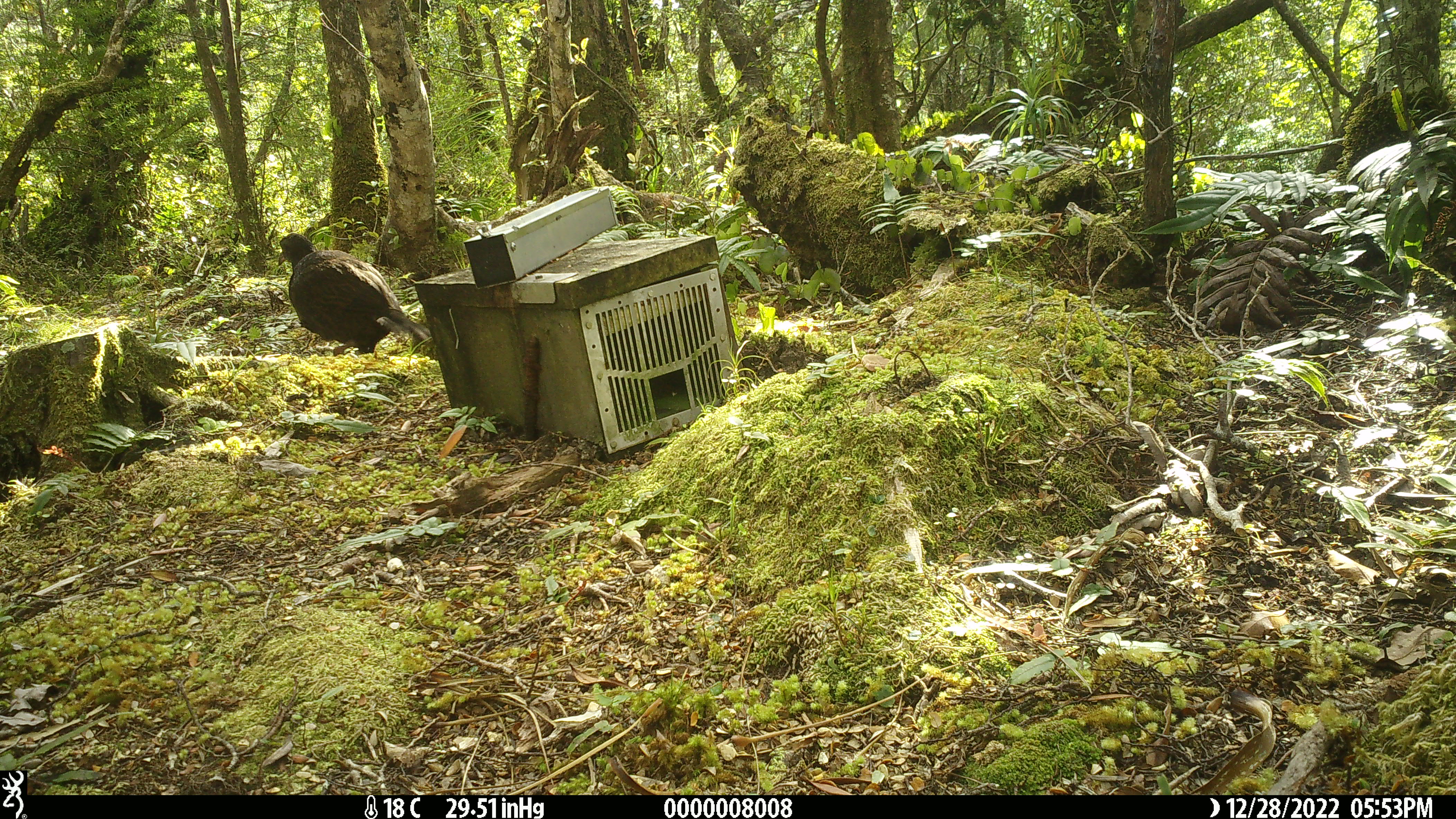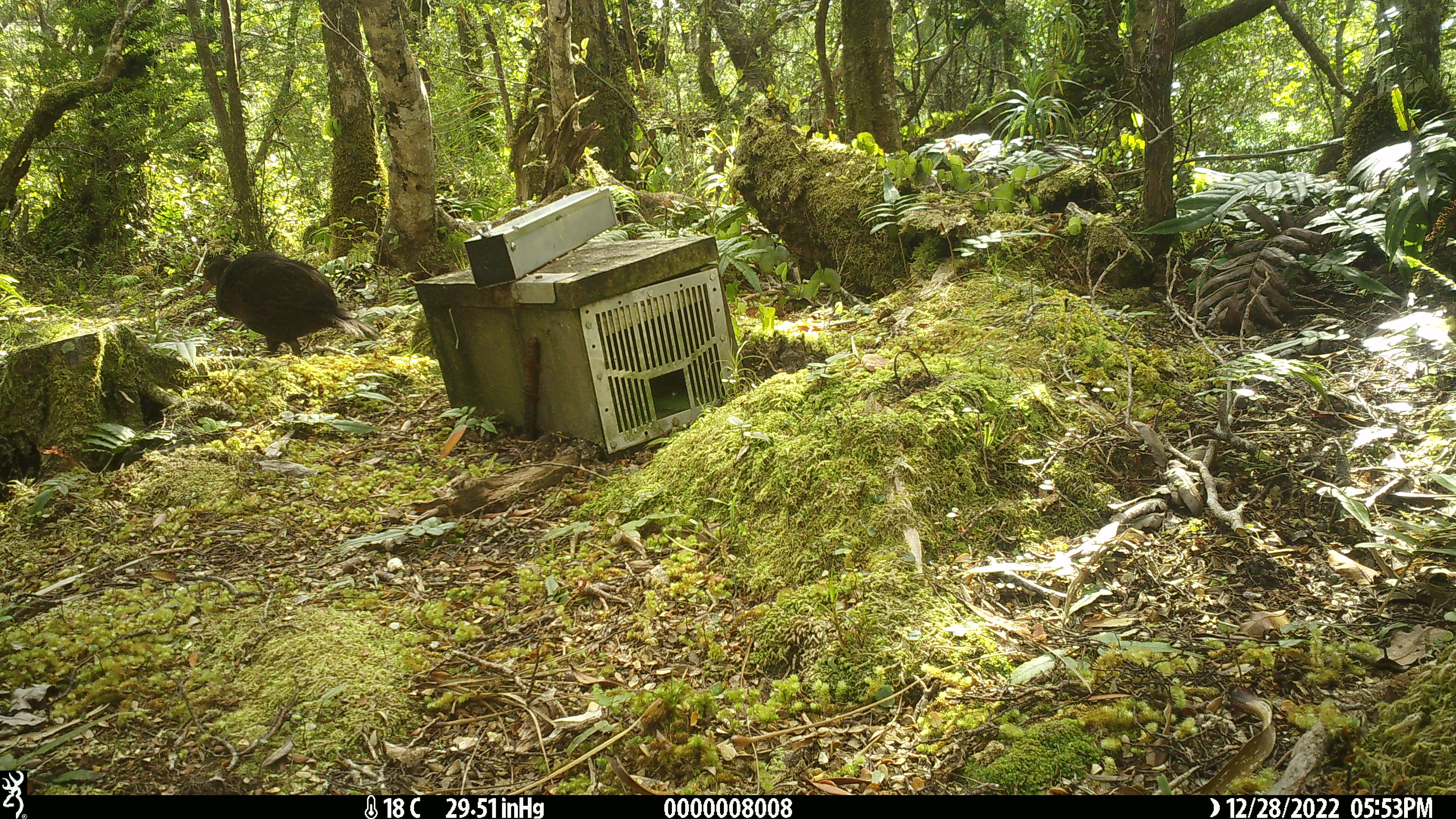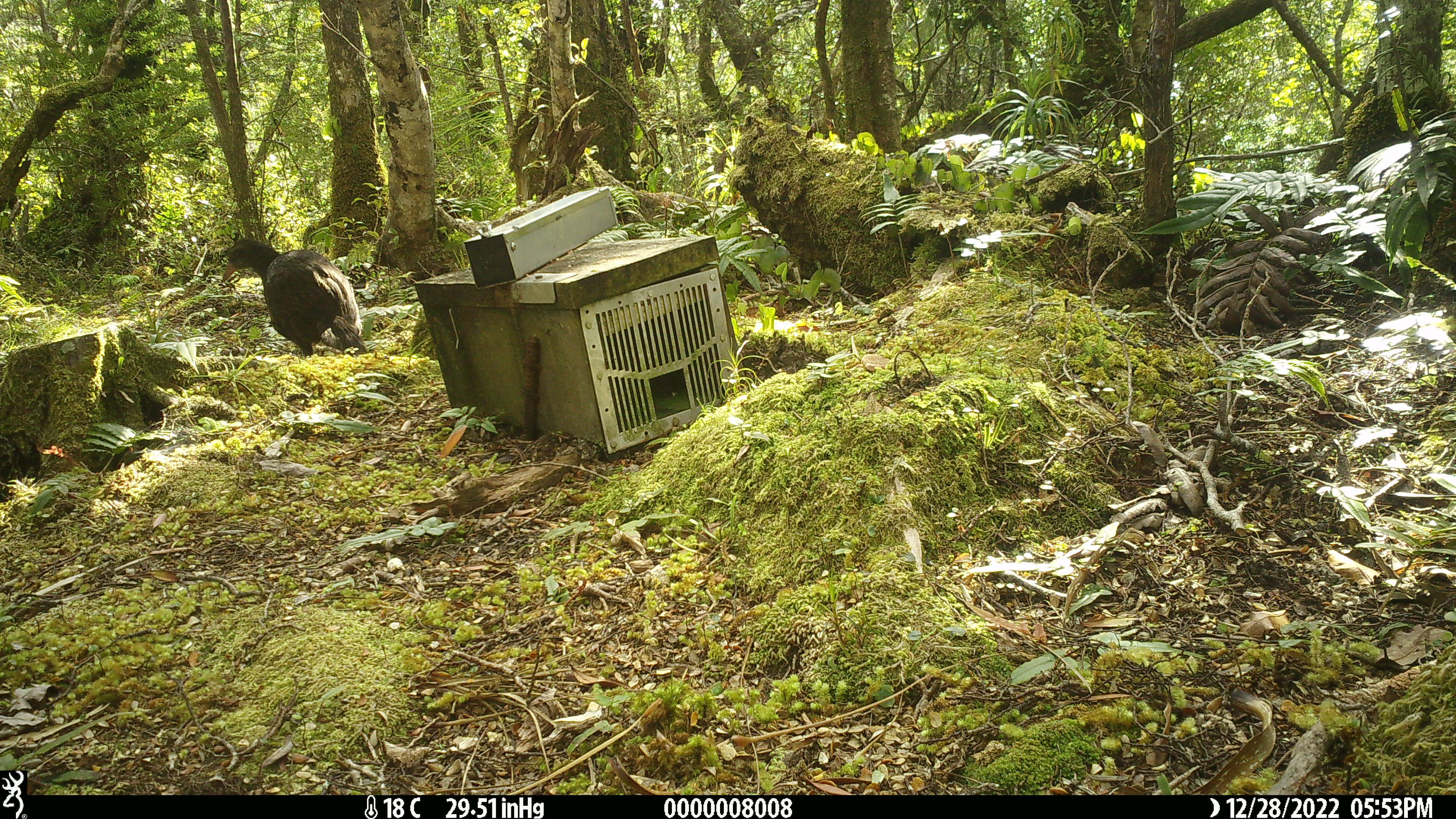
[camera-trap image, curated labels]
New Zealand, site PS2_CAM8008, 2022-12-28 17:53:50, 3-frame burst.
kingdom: Animalia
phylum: Chordata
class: Aves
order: Gruiformes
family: Rallidae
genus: Gallirallus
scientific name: Gallirallus australis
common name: weka